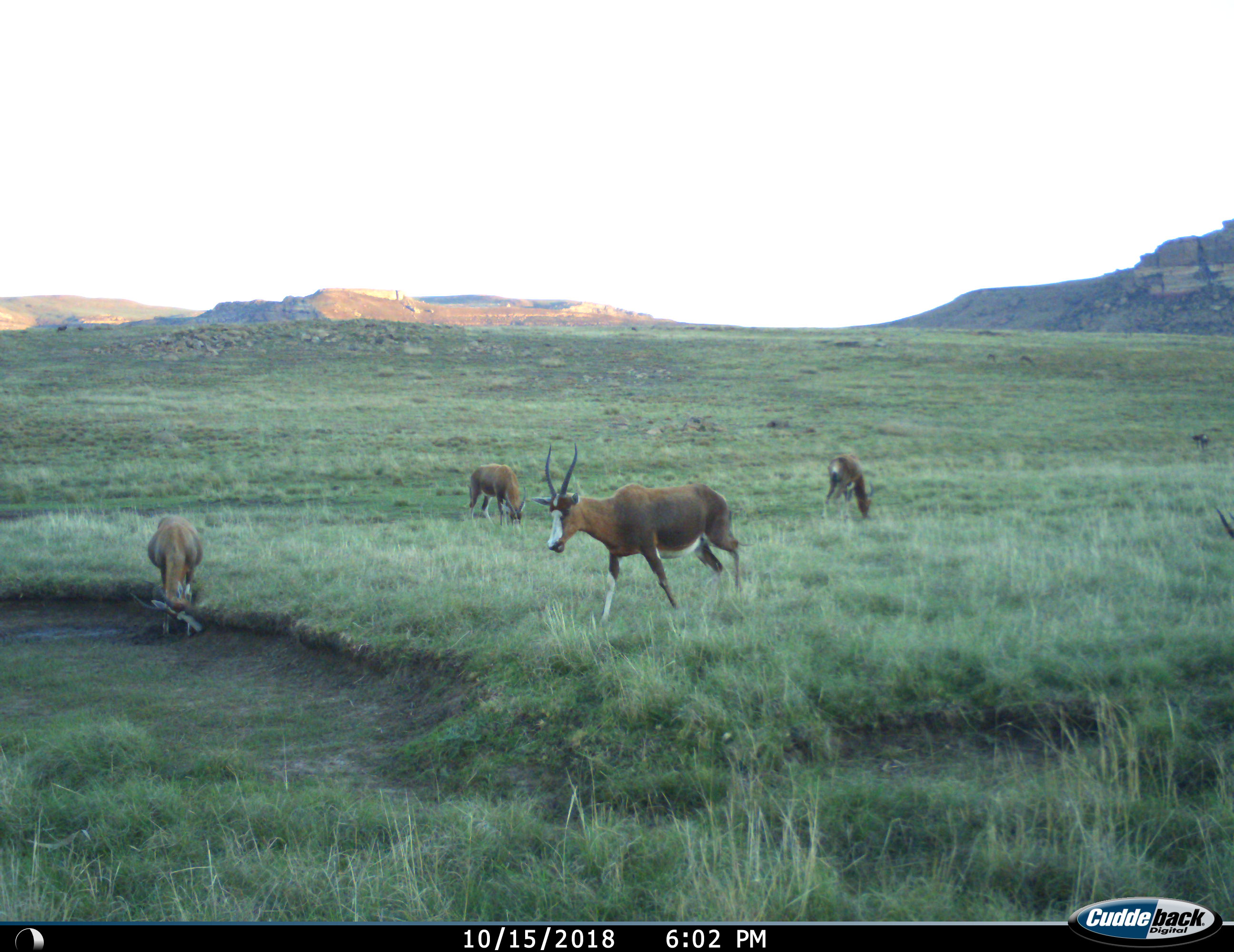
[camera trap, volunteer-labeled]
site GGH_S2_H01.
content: unidentified animal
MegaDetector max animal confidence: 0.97